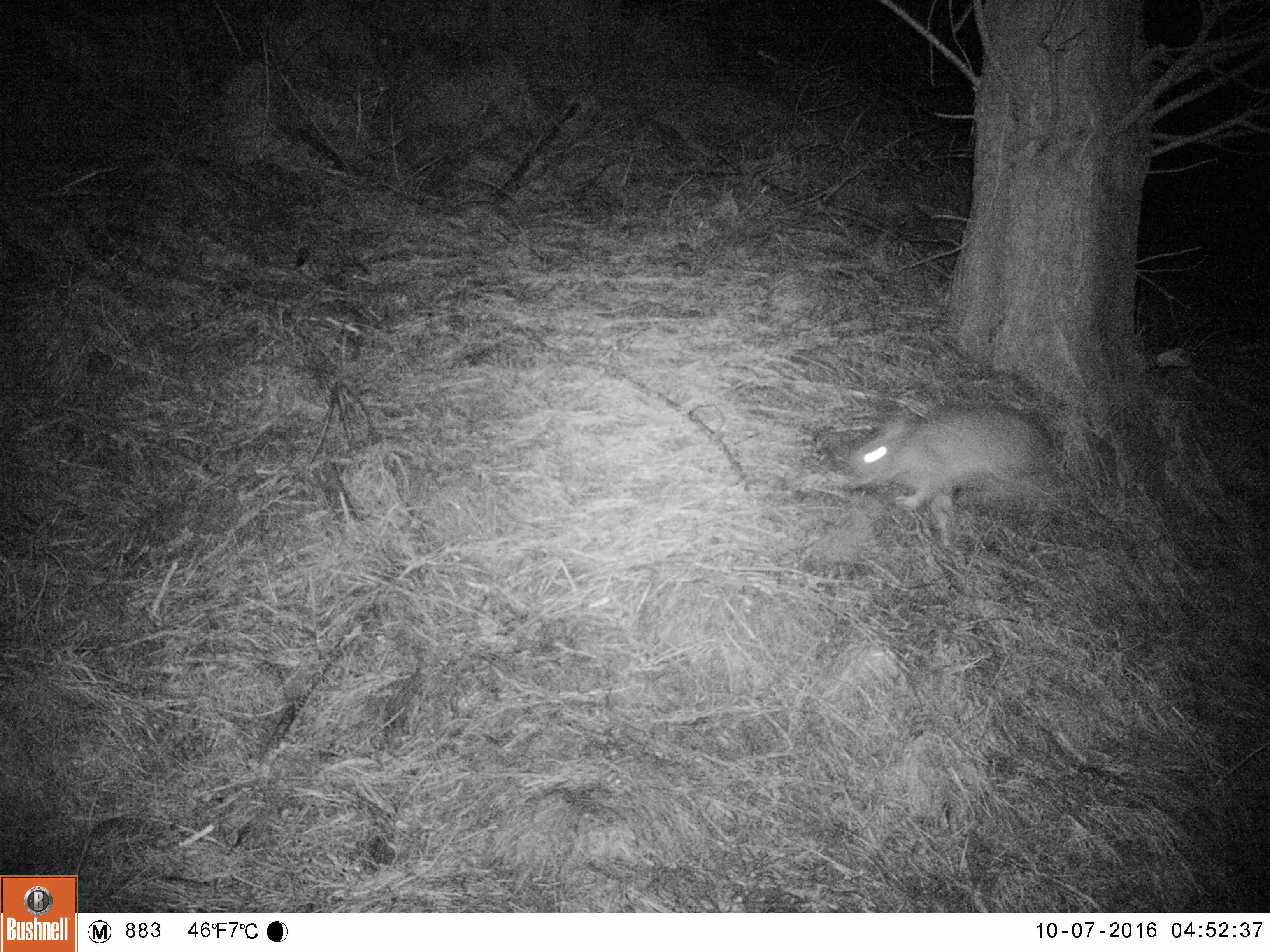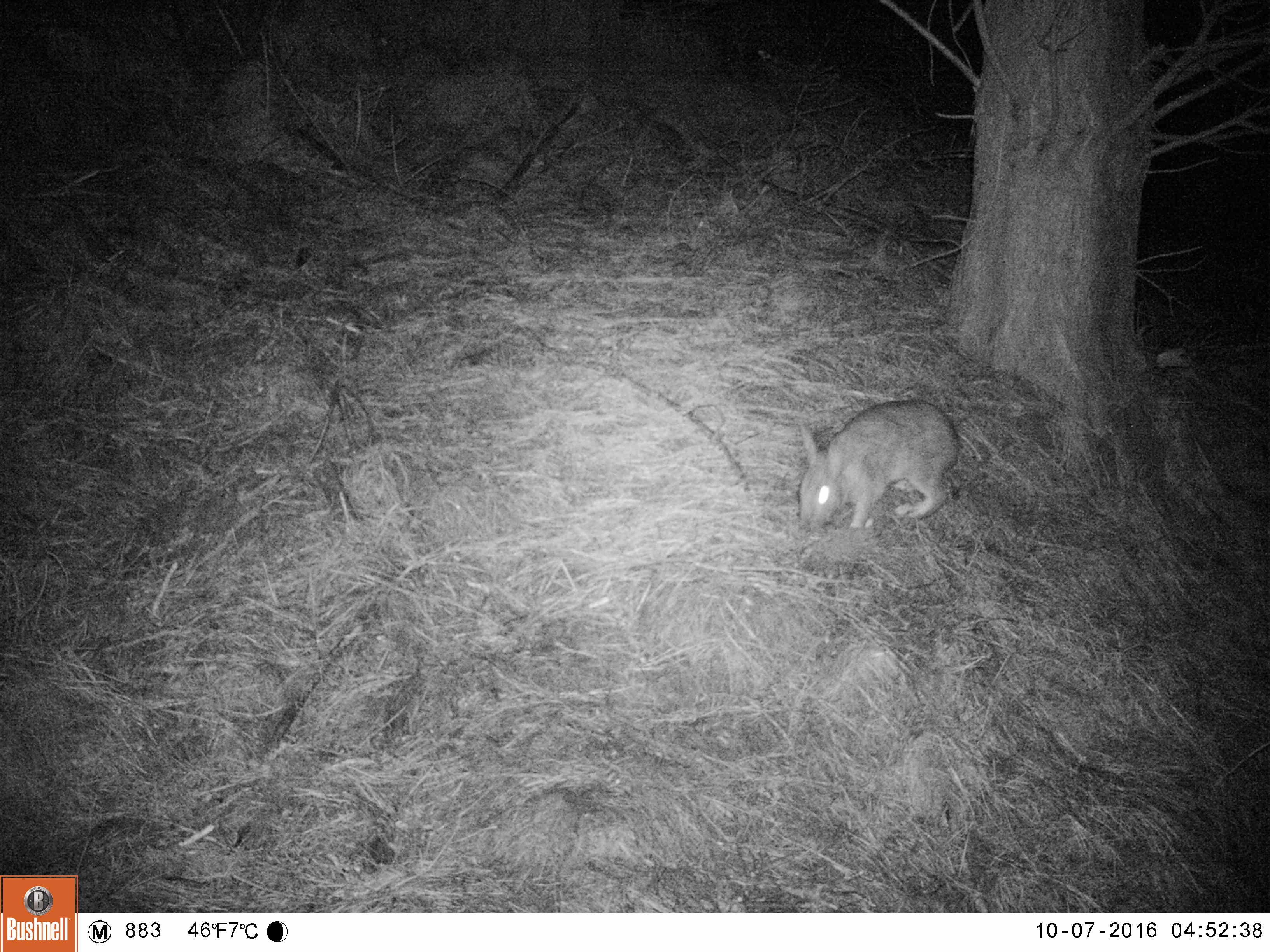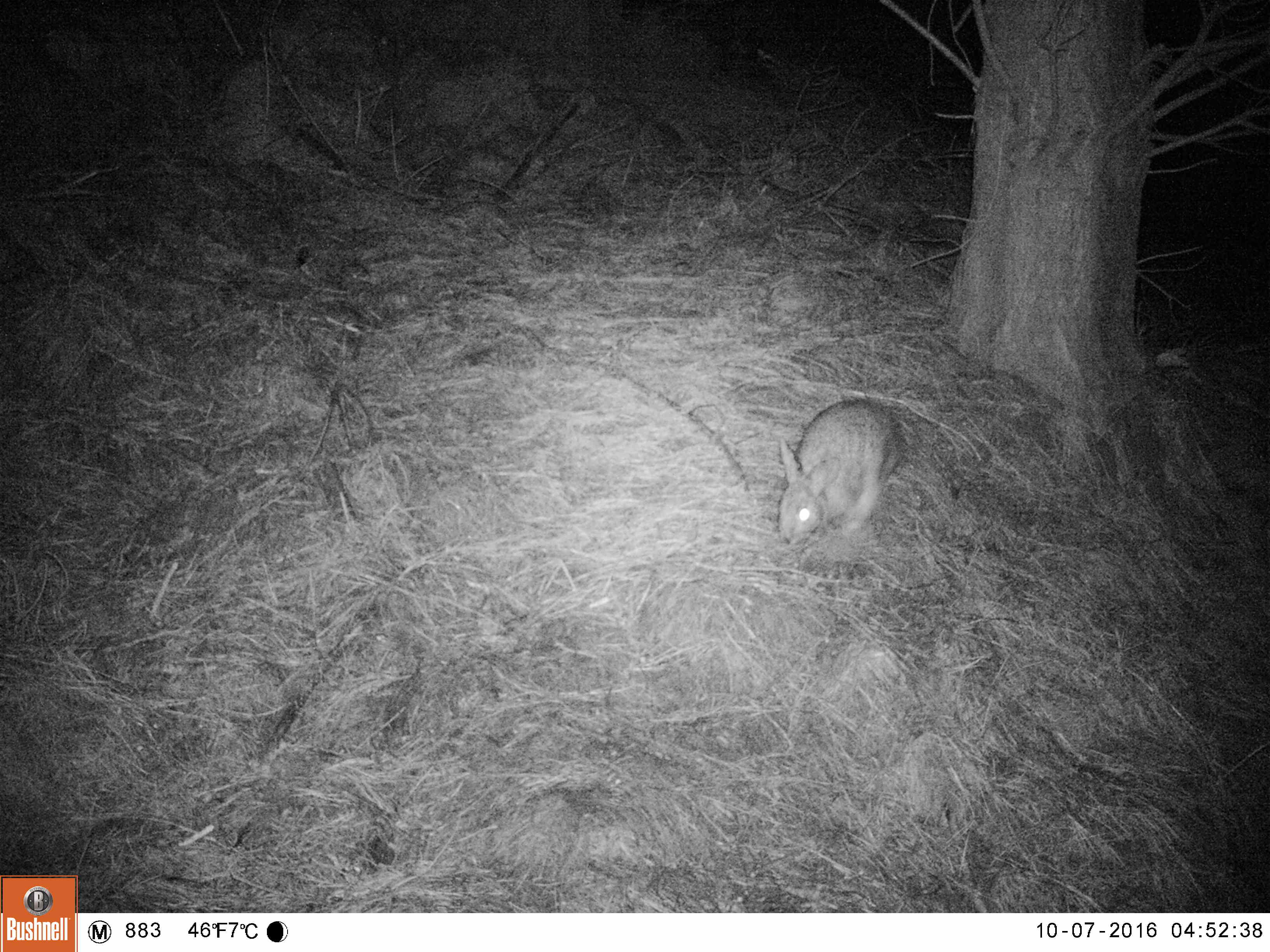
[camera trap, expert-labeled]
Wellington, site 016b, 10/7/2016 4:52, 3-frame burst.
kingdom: Animalia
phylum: Chordata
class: Mammalia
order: Lagomorpha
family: Leporidae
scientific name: Leporidae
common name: rabbit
Rabbit (Leporidae).